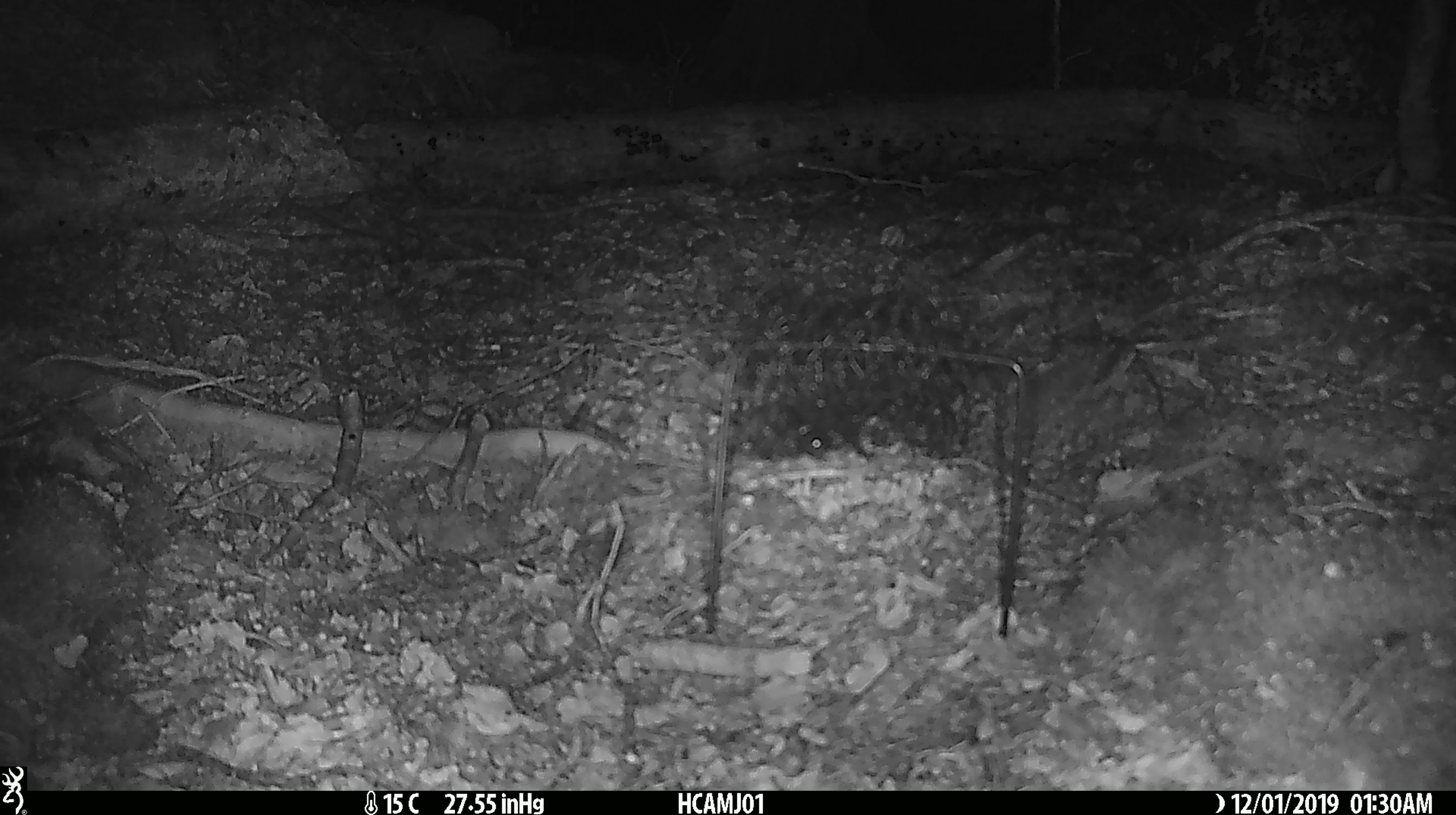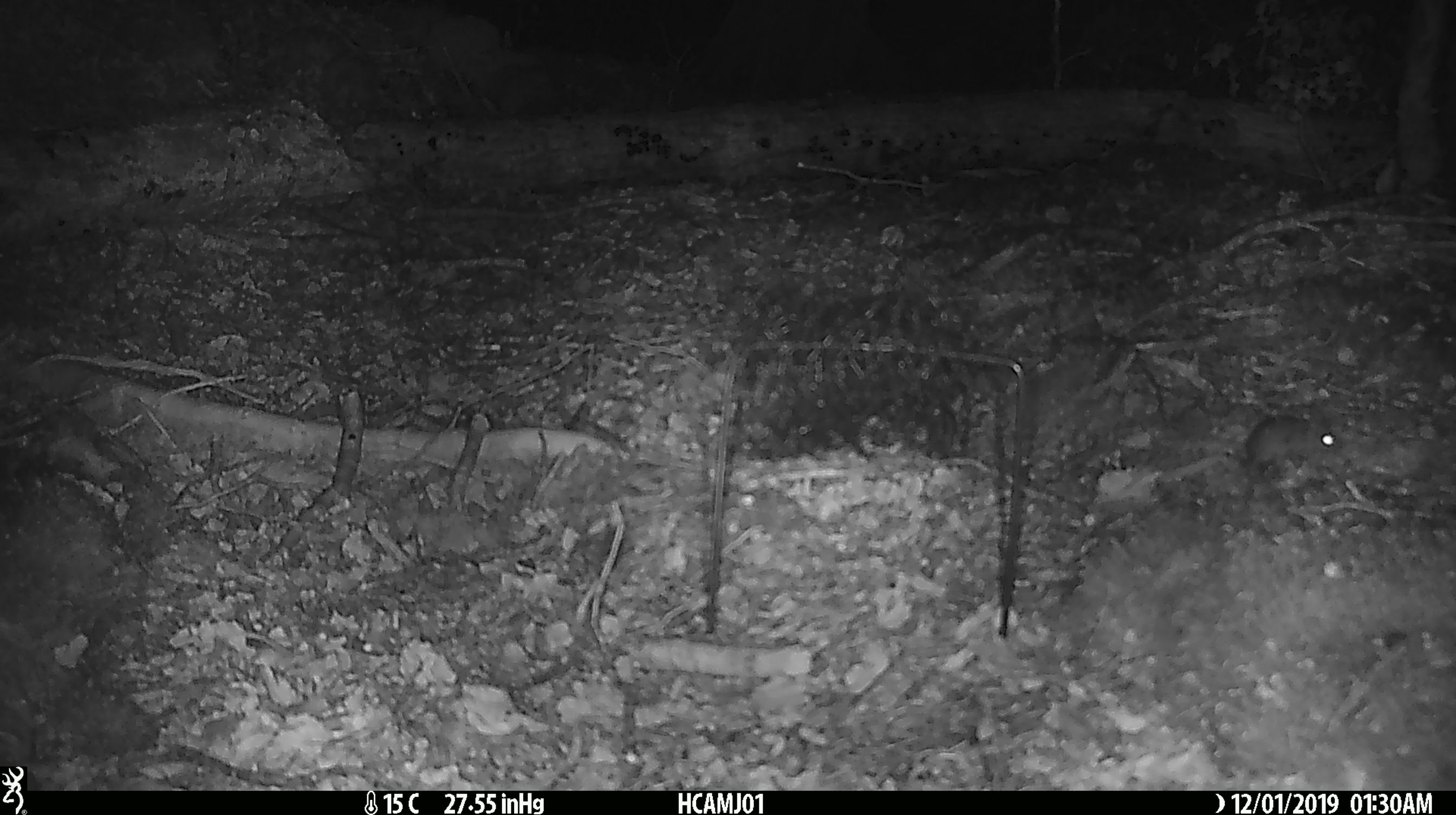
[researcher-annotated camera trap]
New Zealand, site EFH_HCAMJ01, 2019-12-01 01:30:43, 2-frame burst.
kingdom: Animalia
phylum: Chordata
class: Mammalia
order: Rodentia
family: Muridae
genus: Mus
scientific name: Mus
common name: mouse